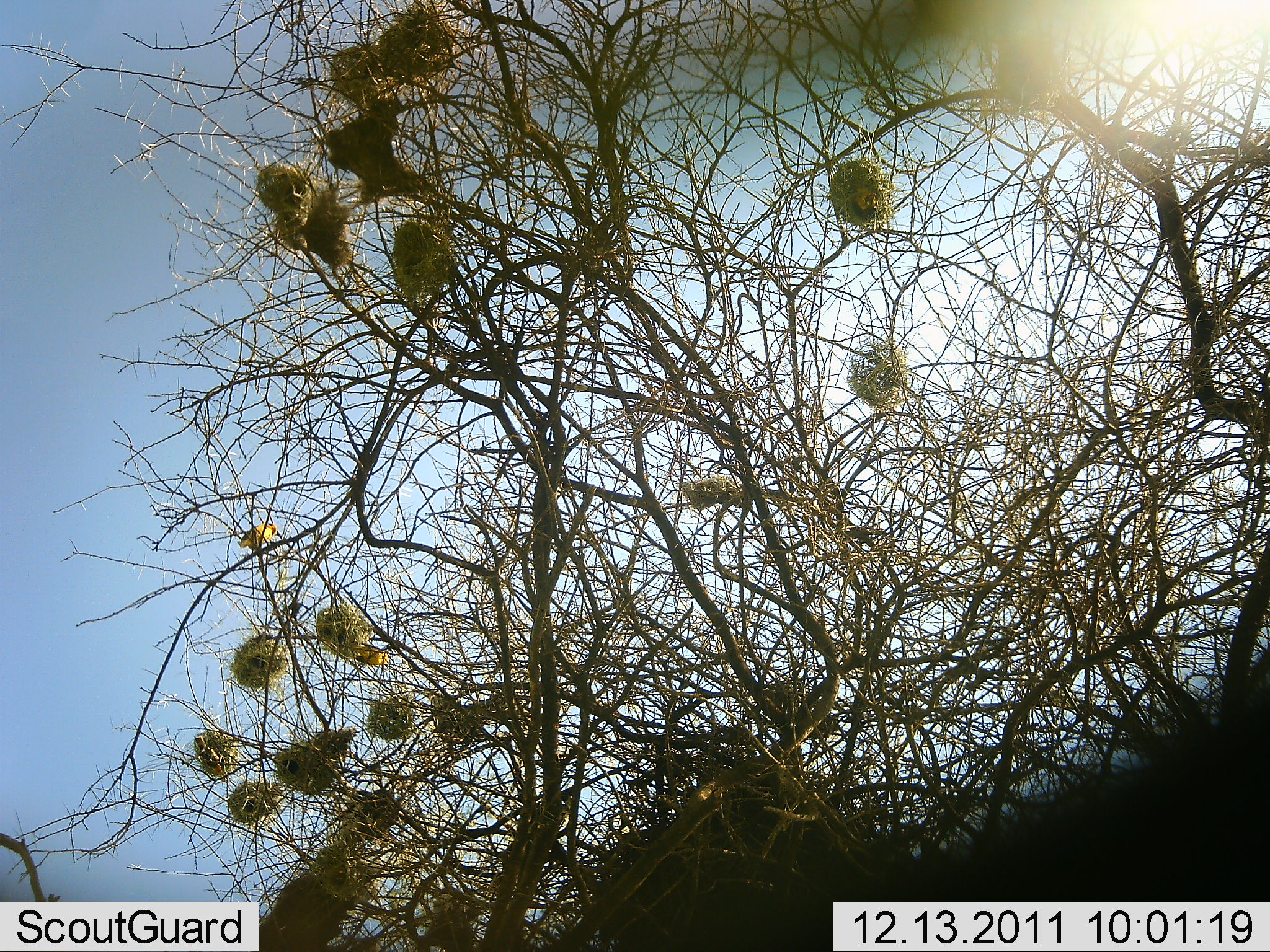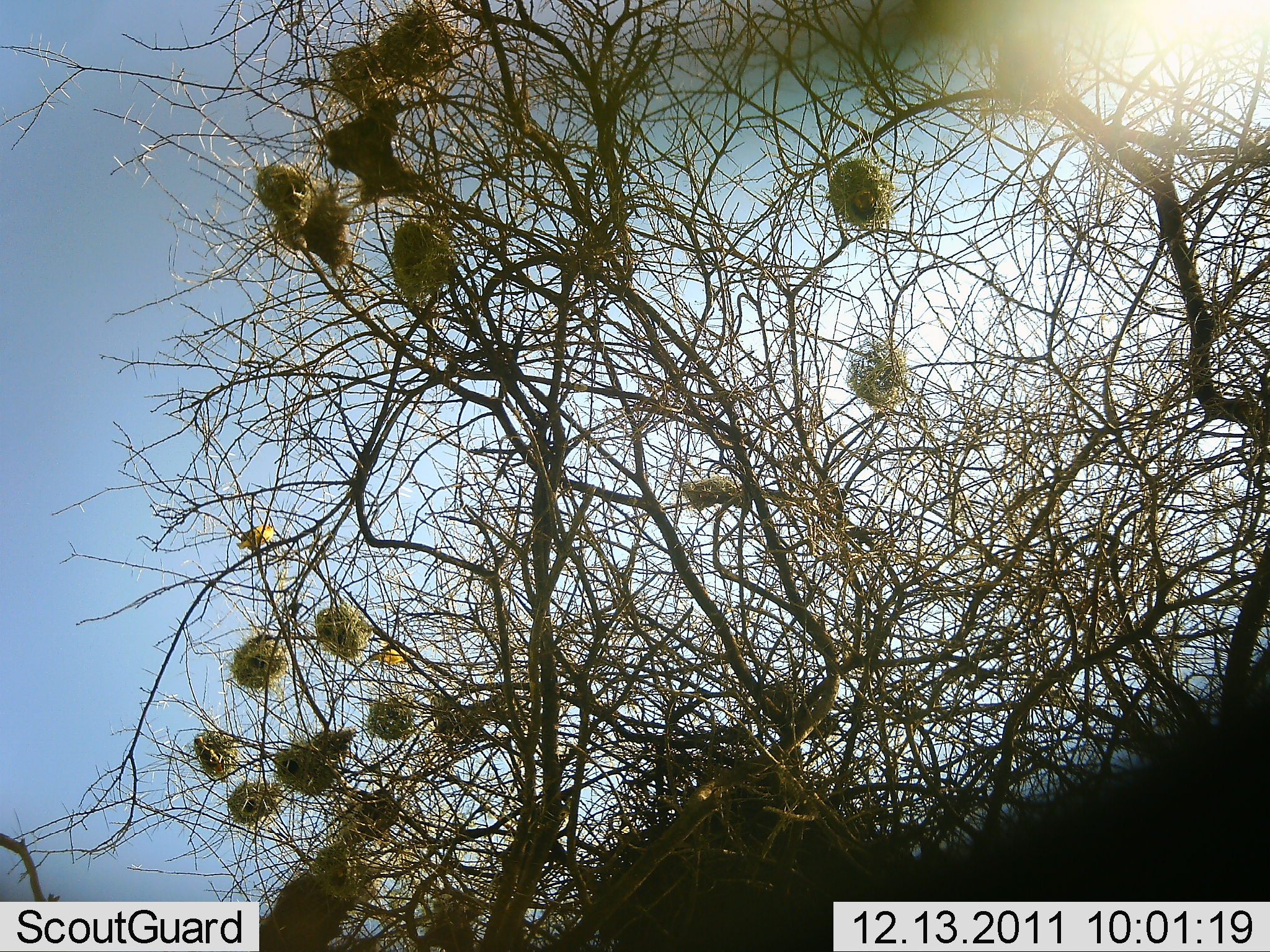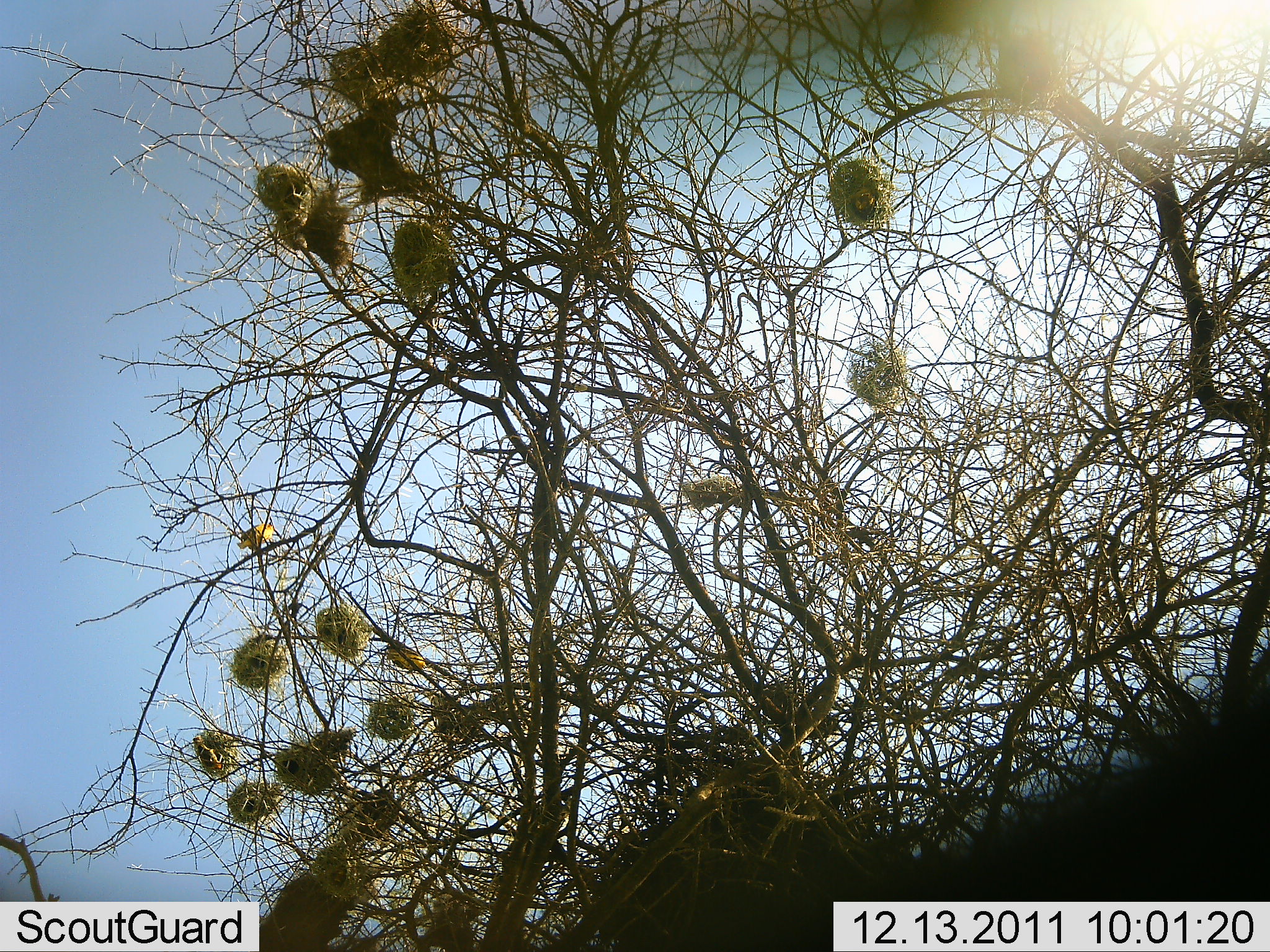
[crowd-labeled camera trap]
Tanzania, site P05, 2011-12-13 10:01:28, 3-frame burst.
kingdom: Animalia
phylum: Chordata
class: Aves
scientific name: Aves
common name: bird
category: otherbird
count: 3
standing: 40%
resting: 30%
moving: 60%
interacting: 0%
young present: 10%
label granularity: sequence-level